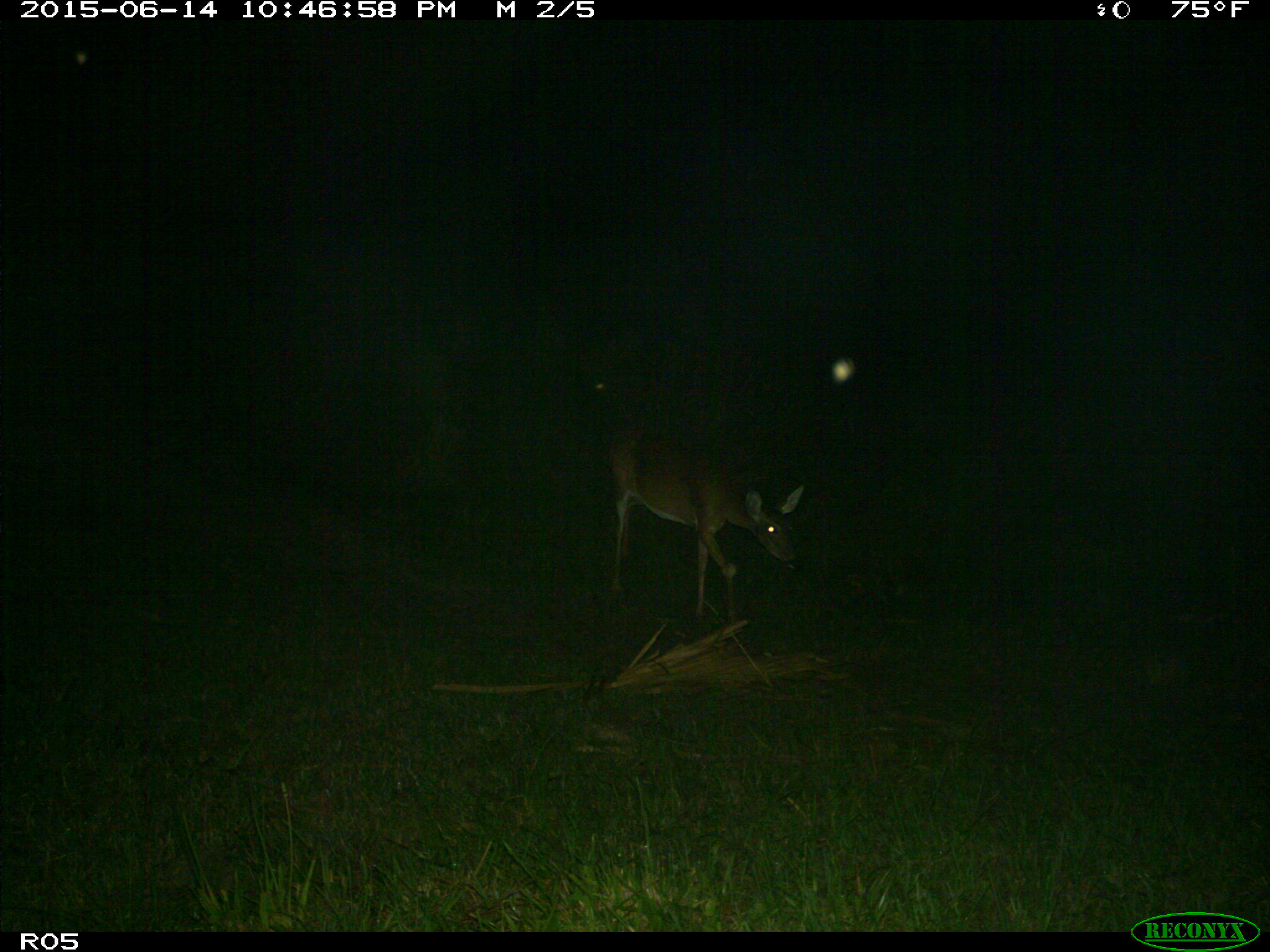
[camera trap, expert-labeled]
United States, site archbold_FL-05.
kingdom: Animalia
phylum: Chordata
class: Mammalia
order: Artiodactyla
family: Cervidae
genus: Odocoileus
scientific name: Odocoileus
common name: deer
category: unidentified deer